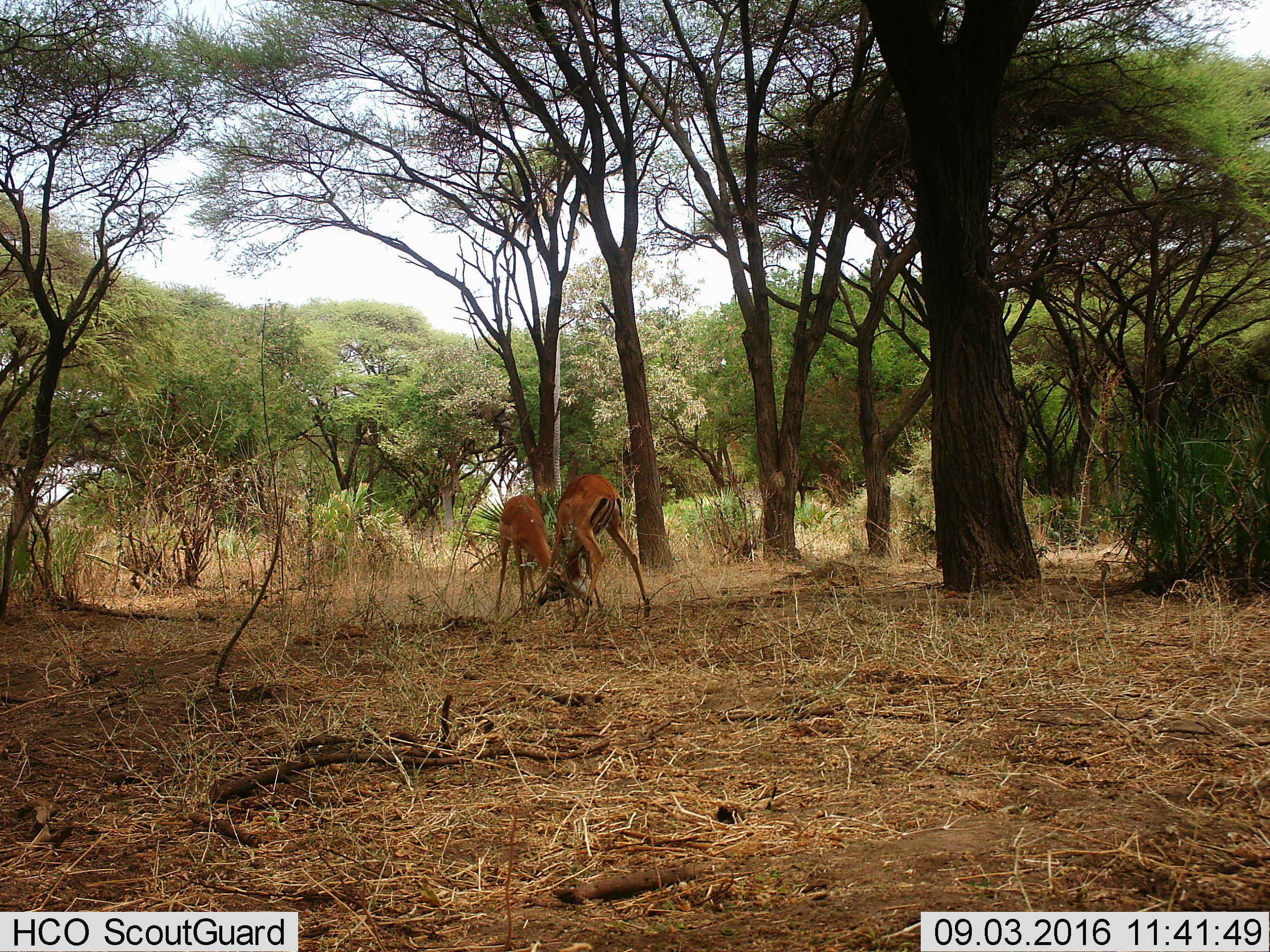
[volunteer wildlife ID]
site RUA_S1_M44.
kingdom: Animalia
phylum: Chordata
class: Mammalia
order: Artiodactyla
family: Bovidae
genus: Aepyceros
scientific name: Aepyceros melampus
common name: impala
Impala (Aepyceros melampus), count 2. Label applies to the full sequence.